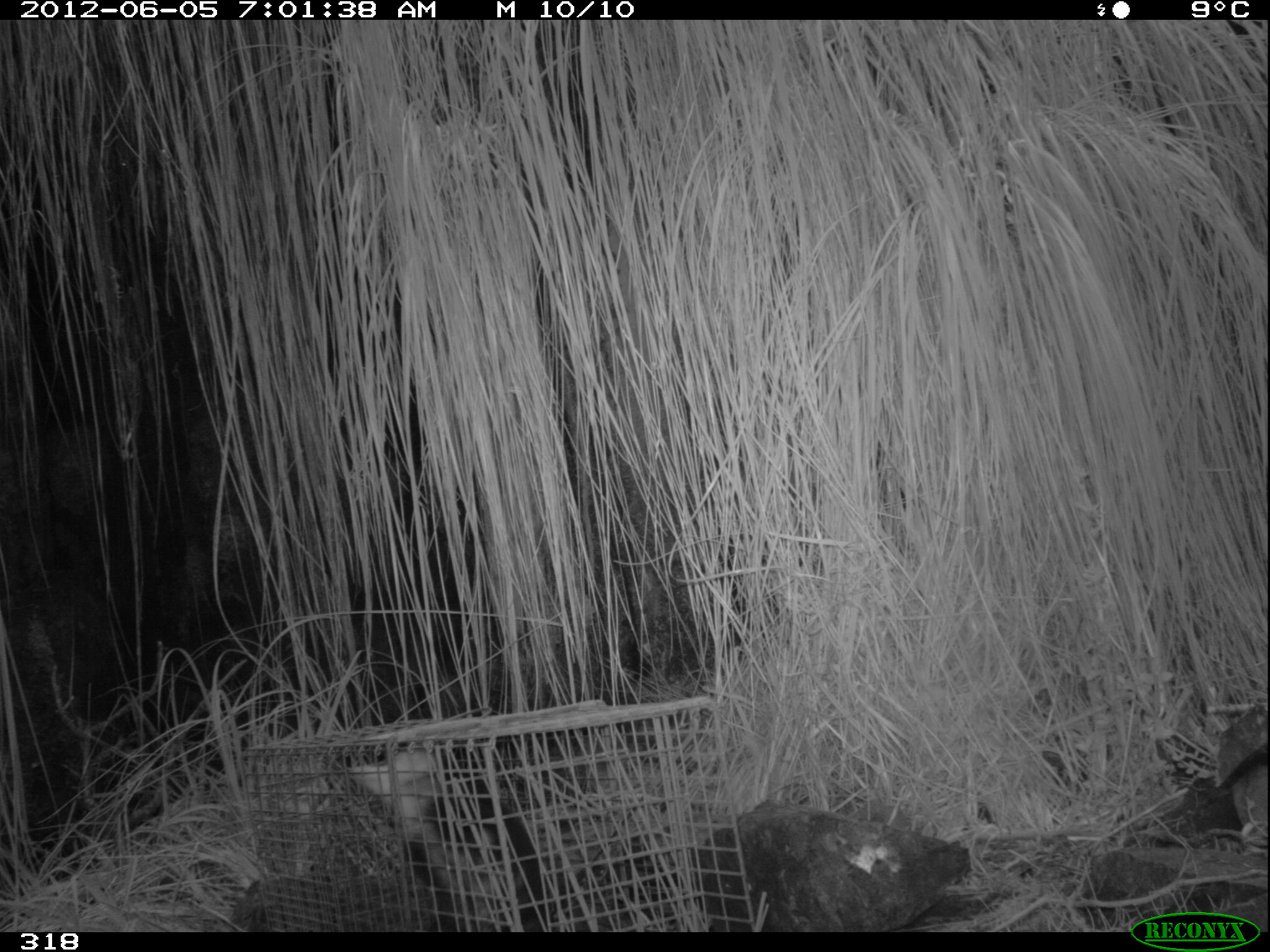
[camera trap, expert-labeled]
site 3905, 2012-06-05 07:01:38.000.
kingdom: Animalia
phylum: Chordata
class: Mammalia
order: Didelphimorphia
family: Didelphidae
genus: Didelphis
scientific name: Didelphis pernigra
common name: andean white-eared opossum